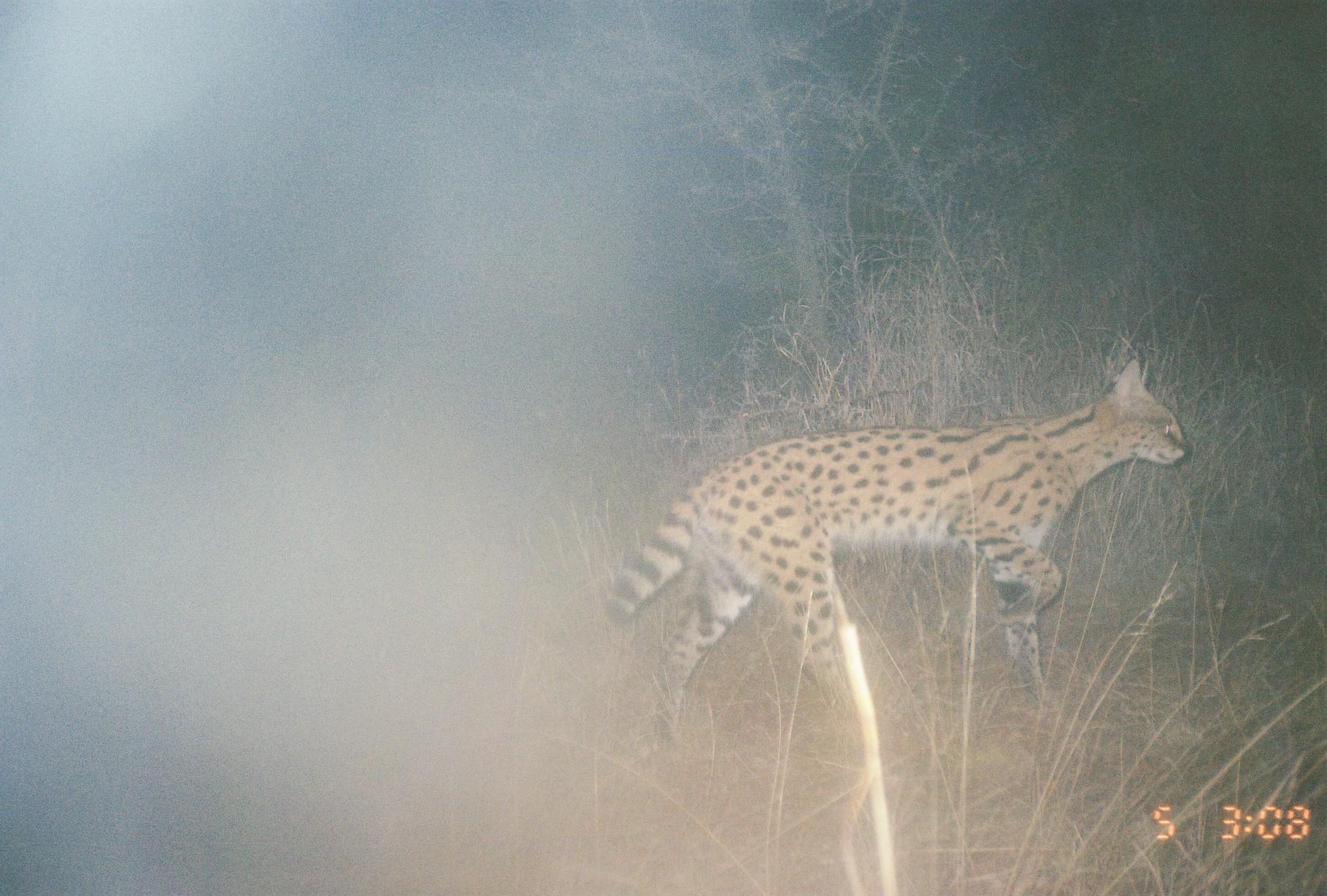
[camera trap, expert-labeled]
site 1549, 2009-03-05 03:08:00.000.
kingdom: Animalia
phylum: Chordata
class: Mammalia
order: Carnivora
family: Felidae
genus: Leptailurus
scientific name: Leptailurus serval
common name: serval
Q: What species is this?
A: Leptailurus serval (serval).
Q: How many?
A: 1.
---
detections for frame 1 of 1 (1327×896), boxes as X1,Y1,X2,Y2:
leptailurus serval: 593,355,1189,757